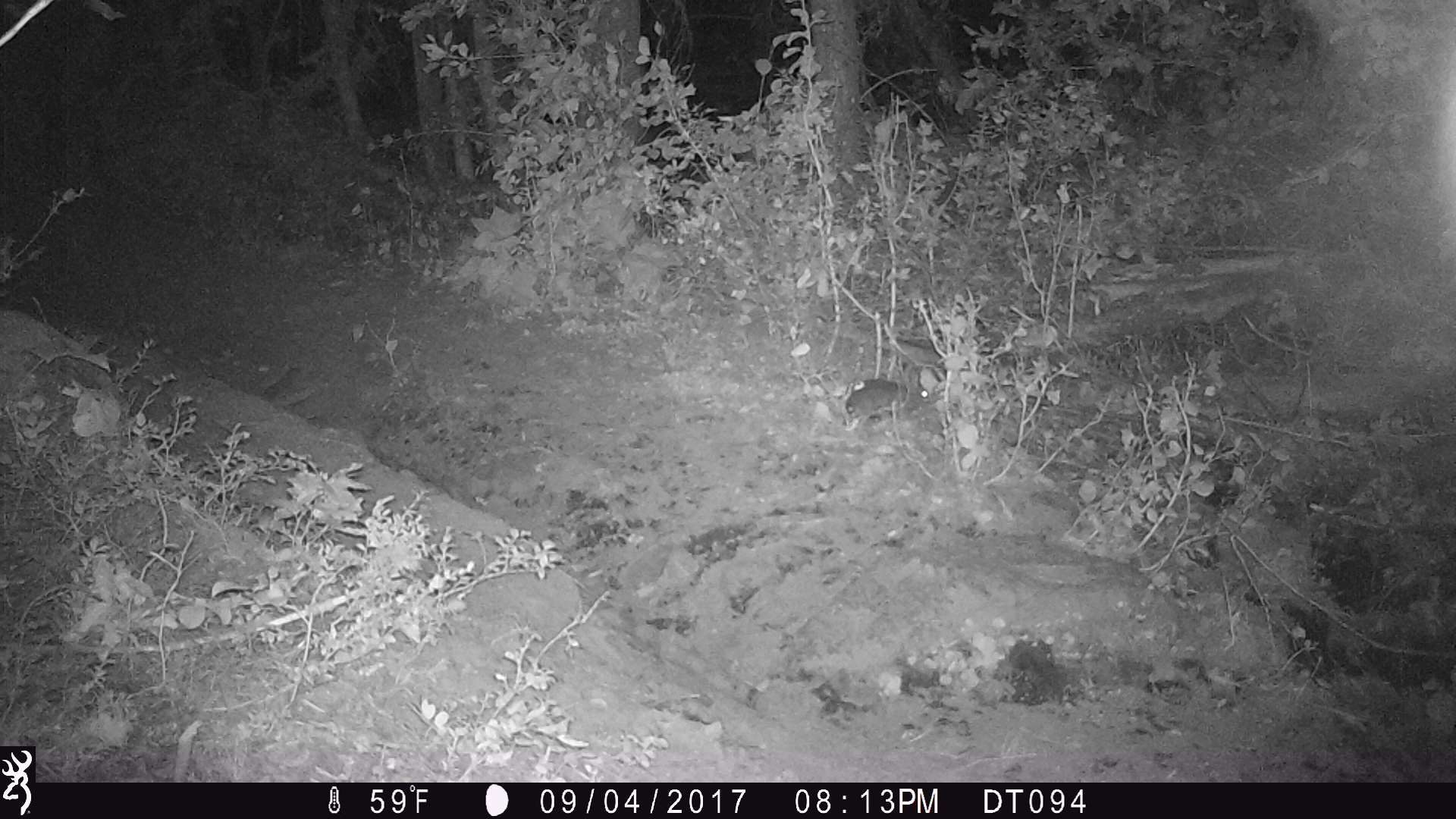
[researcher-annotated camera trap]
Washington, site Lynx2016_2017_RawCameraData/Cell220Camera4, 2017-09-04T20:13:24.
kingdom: Animalia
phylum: Chordata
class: Mammalia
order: Lagomorpha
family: Leporidae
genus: Lepus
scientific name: Lepus americanus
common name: snowshoe hare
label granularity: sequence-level